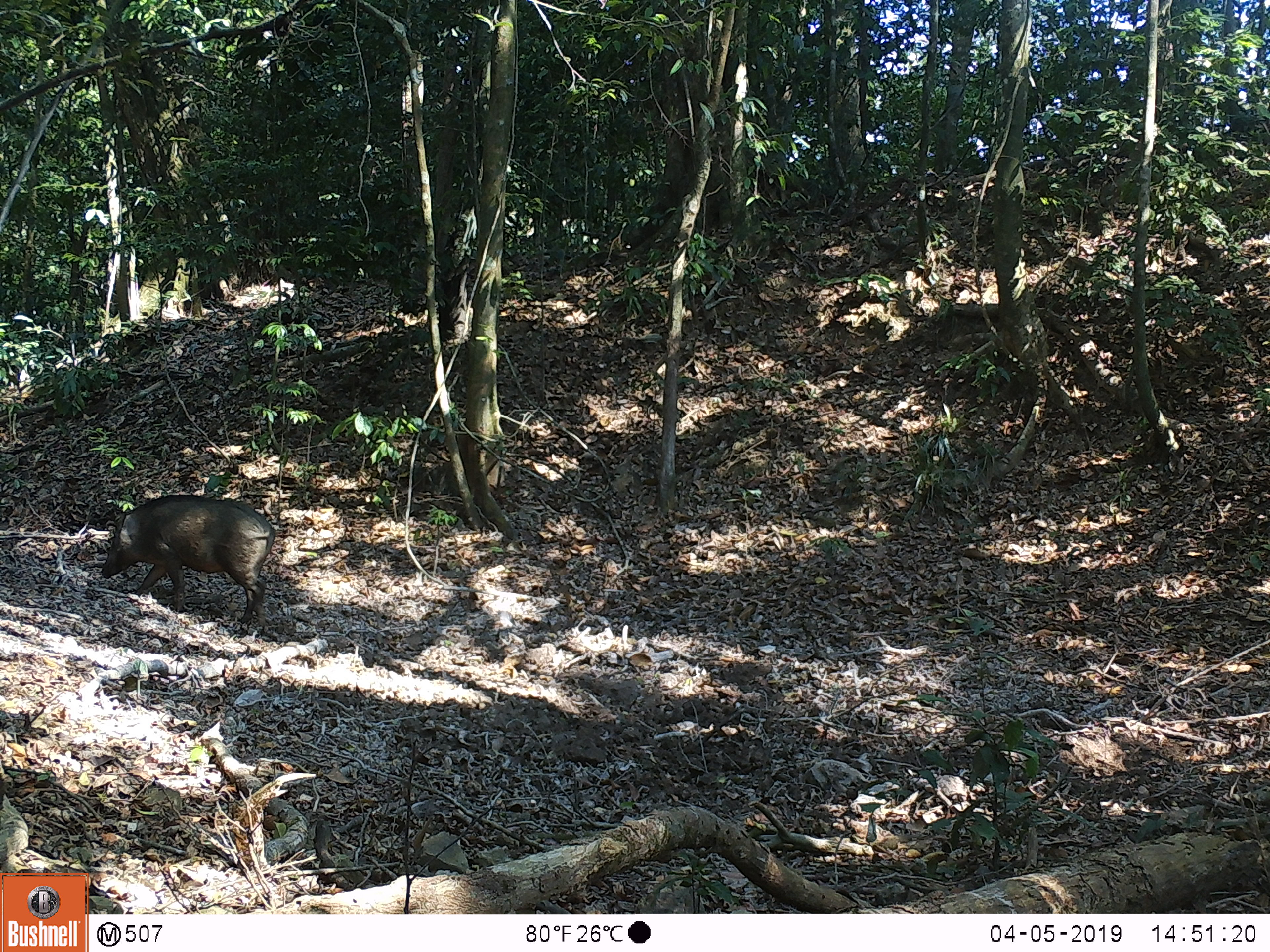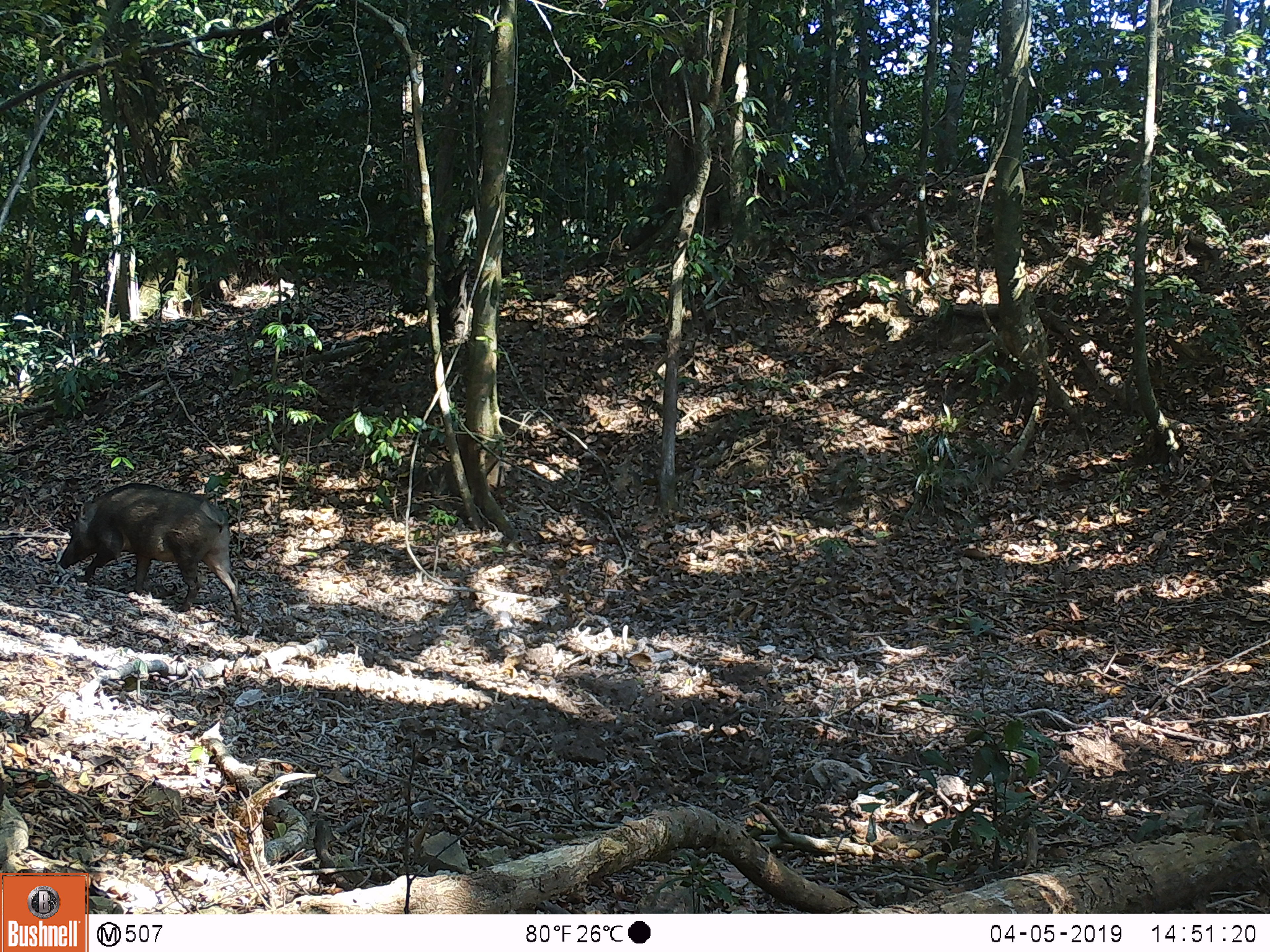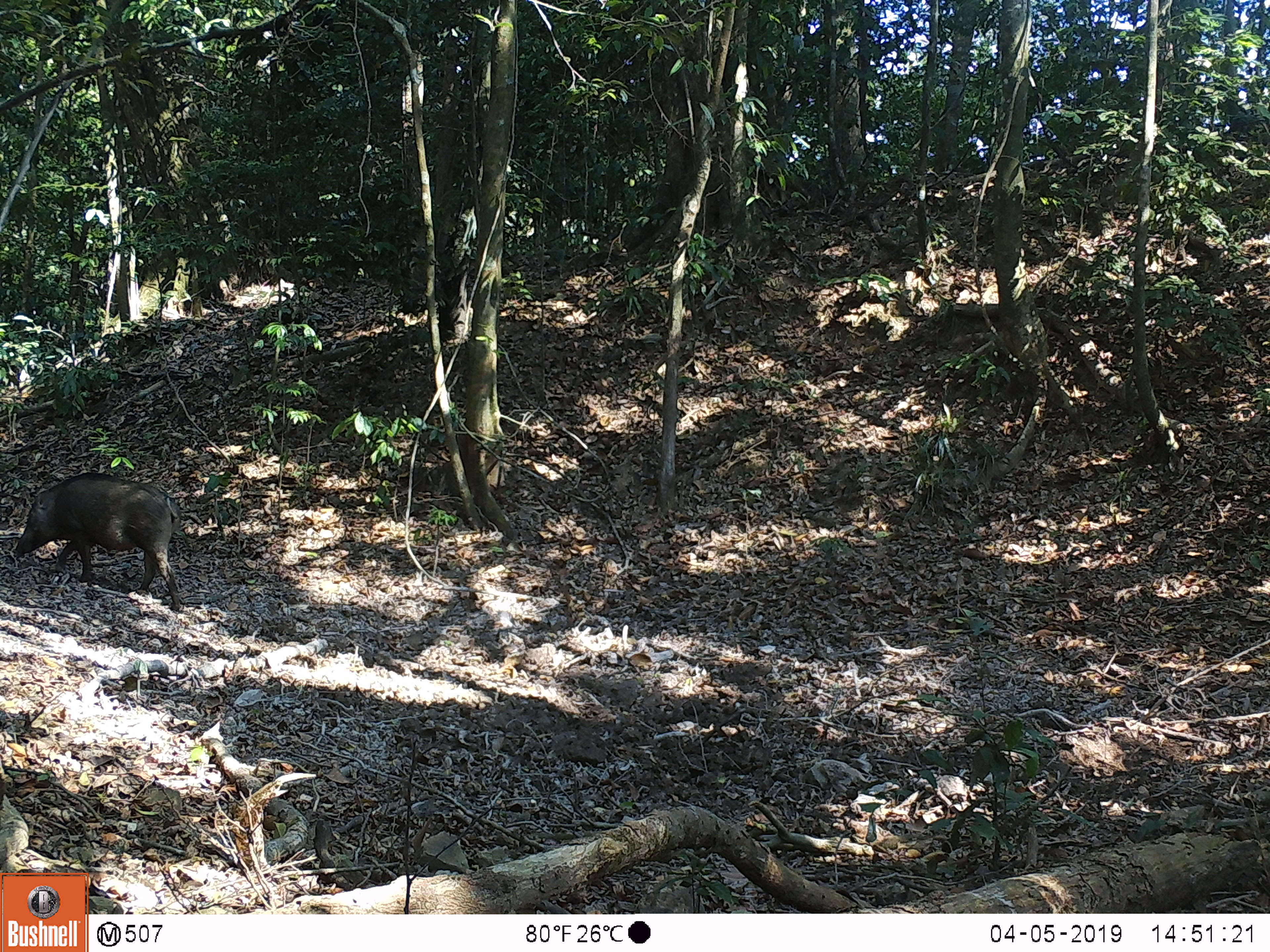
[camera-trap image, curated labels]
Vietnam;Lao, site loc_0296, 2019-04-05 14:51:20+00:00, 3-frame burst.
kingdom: Animalia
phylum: Chordata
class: Mammalia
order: Artiodactyla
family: Suidae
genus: Sus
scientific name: Sus scrofa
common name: eurasian wild pig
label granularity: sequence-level